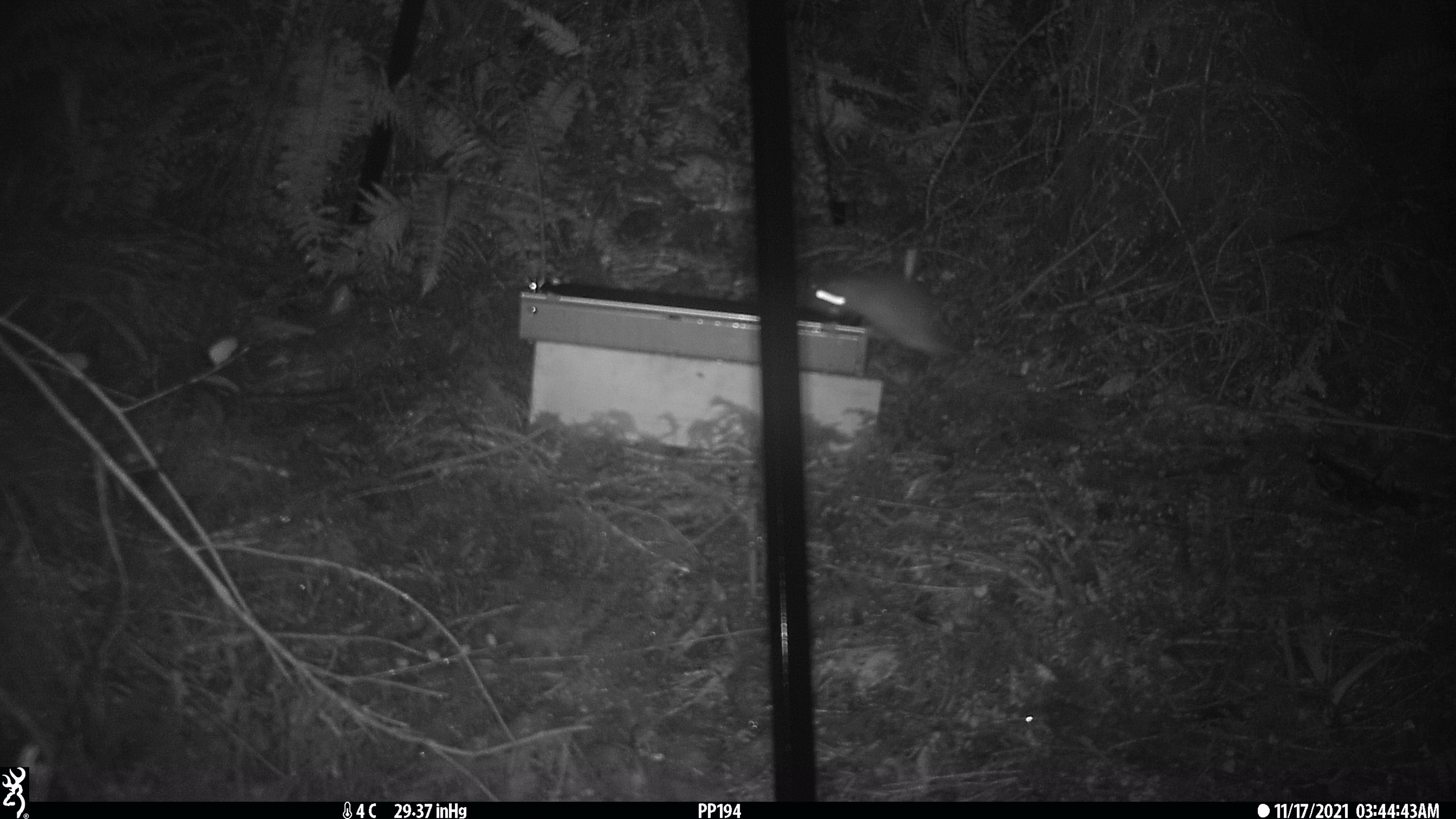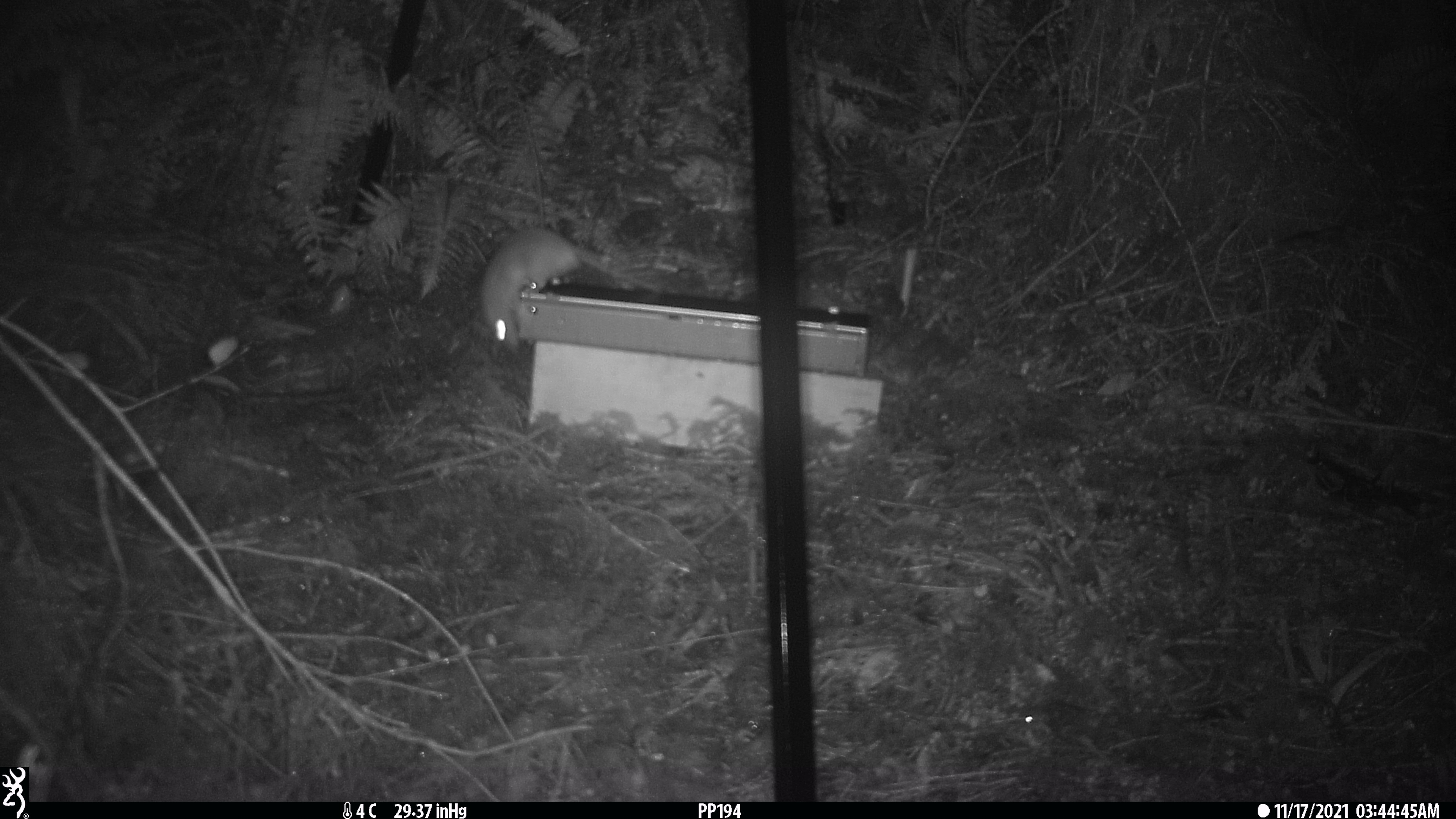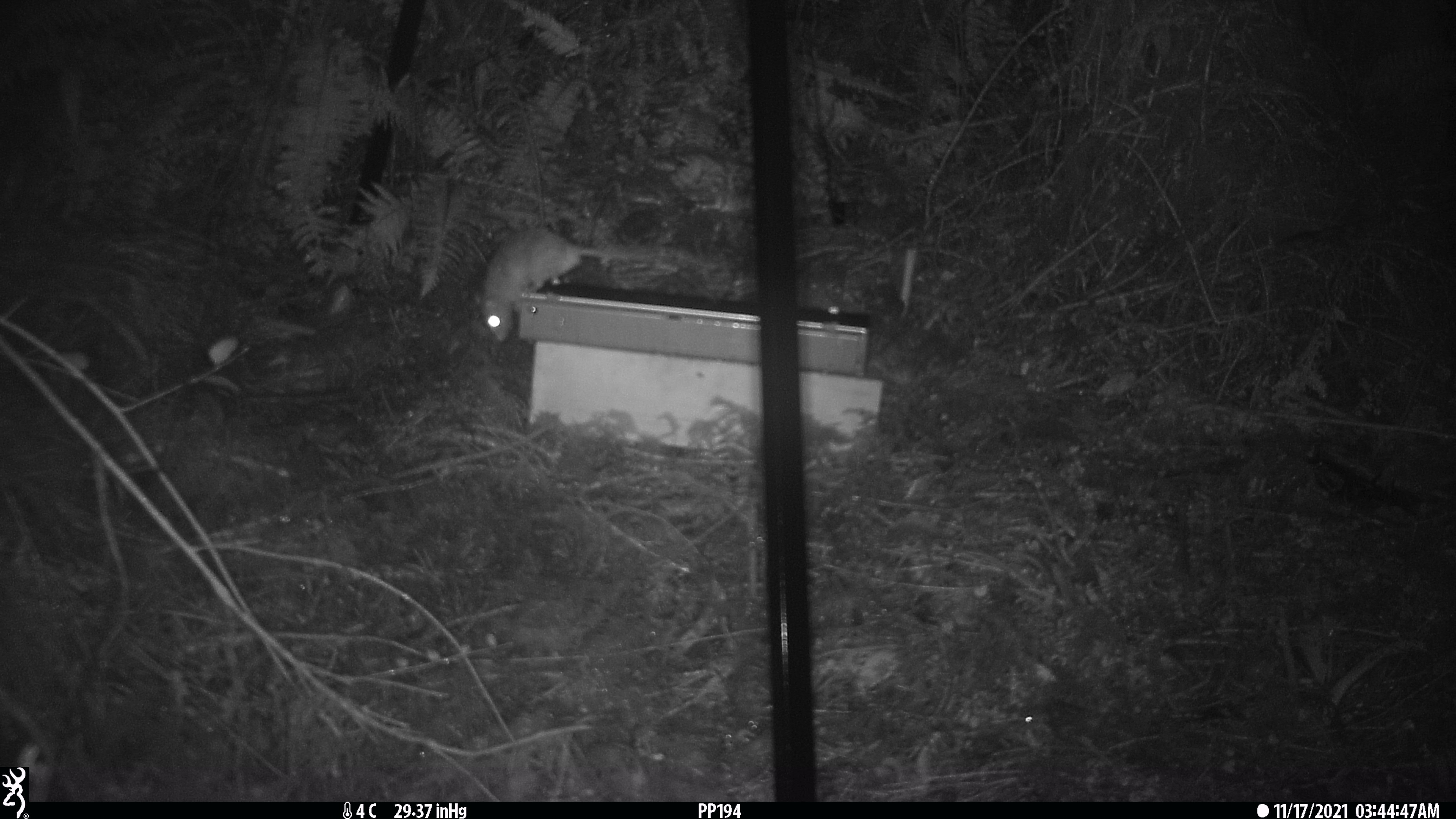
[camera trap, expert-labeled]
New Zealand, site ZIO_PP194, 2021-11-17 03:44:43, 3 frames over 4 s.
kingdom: Animalia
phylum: Chordata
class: Mammalia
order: Rodentia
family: Muridae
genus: Rattus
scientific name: Rattus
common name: rat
Rat (Rattus).